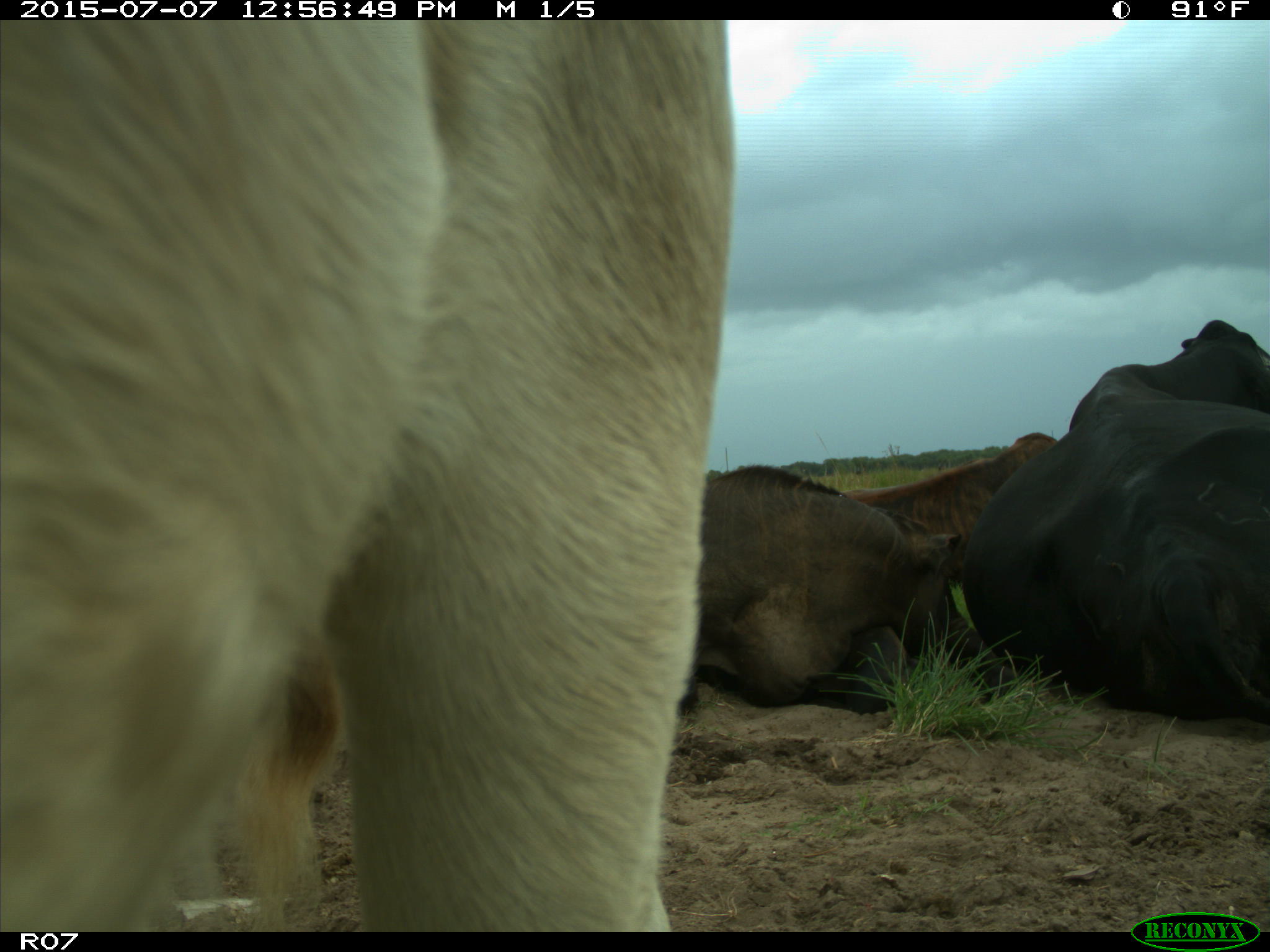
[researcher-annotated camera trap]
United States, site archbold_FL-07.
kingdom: Animalia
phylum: Chordata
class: Mammalia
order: Artiodactyla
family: Bovidae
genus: Bos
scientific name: Bos taurus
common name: domestic cow